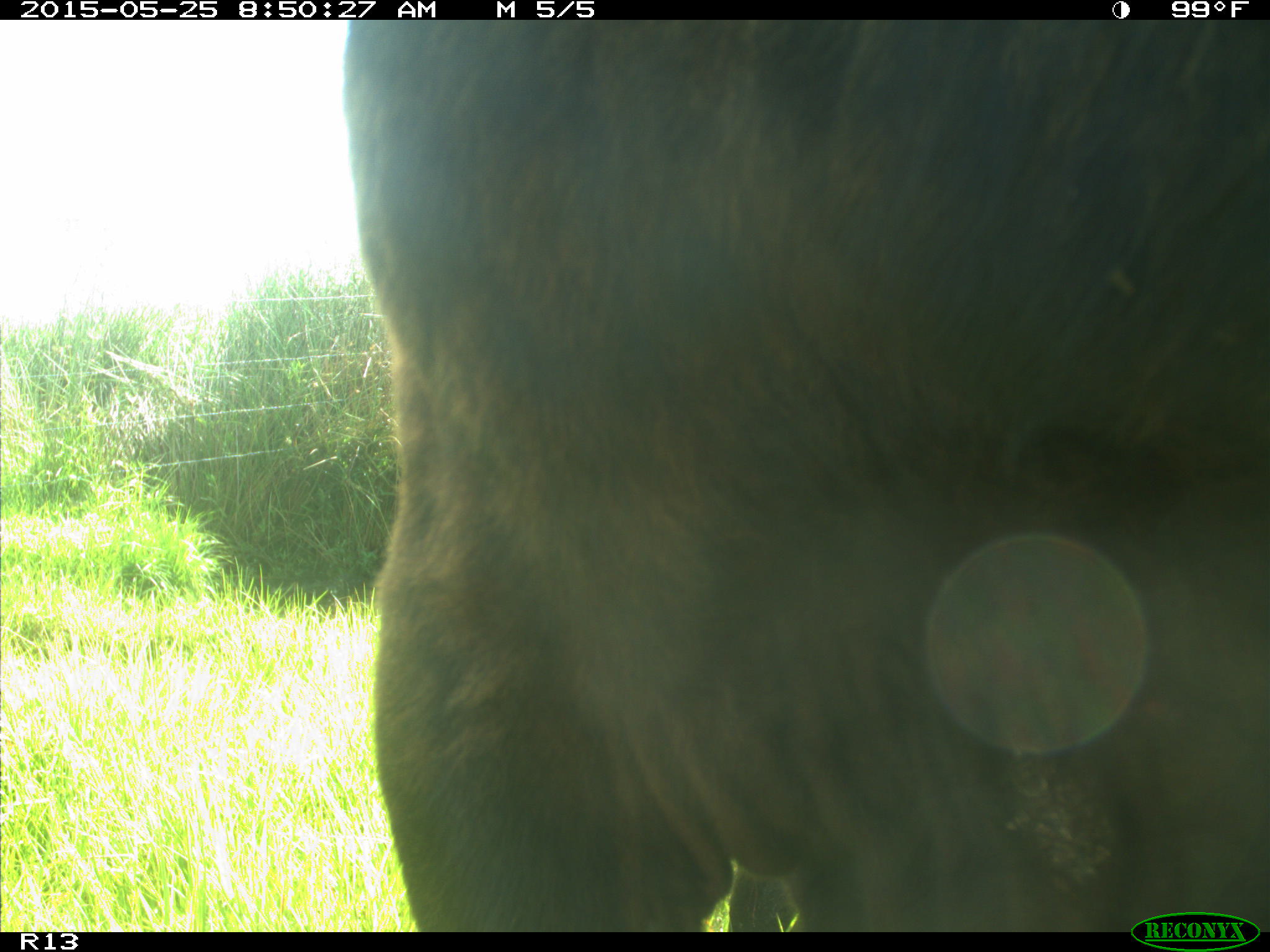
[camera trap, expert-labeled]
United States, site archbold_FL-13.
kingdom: Animalia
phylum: Chordata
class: Mammalia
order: Artiodactyla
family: Bovidae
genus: Bos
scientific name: Bos taurus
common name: domestic cow